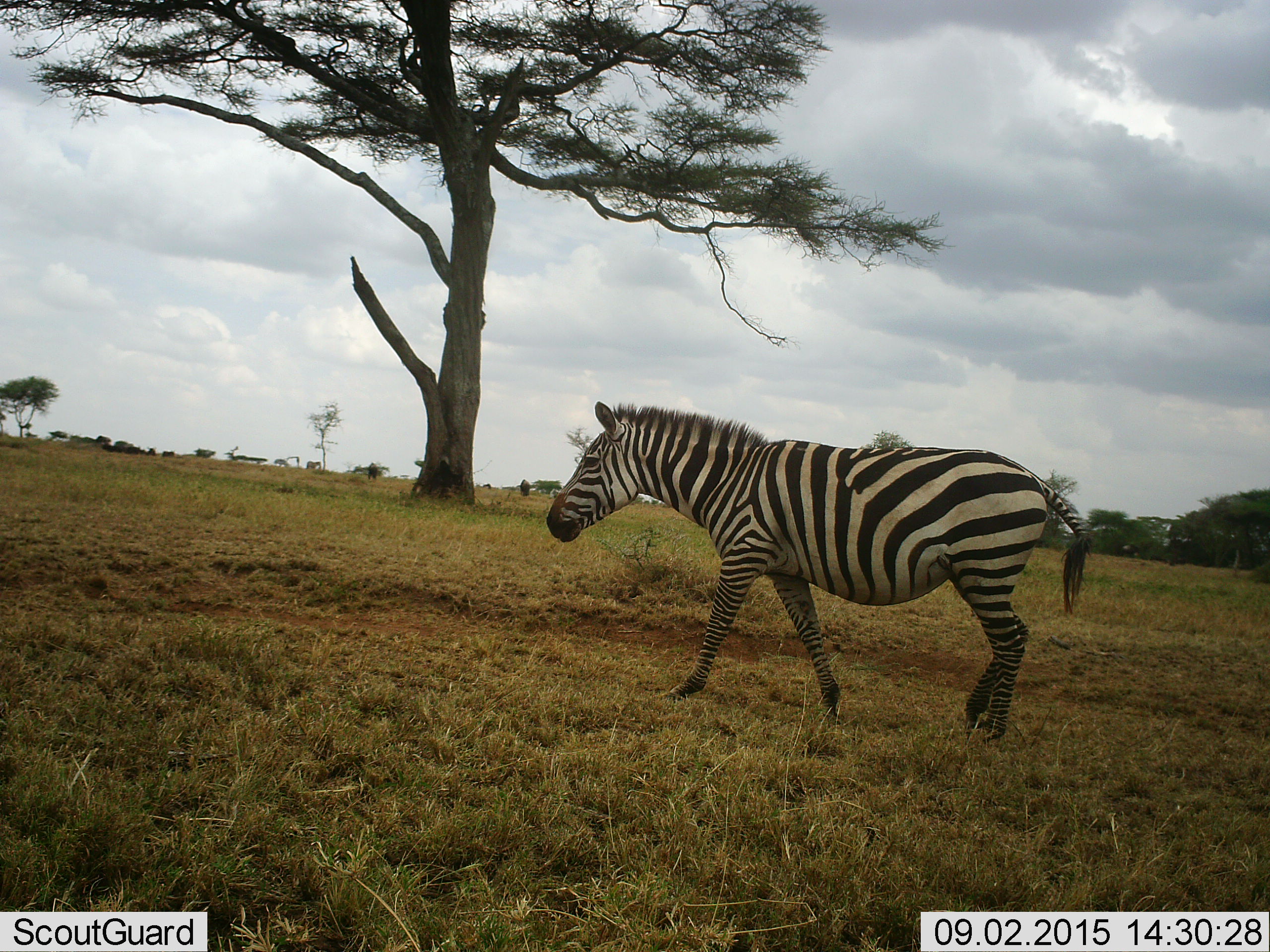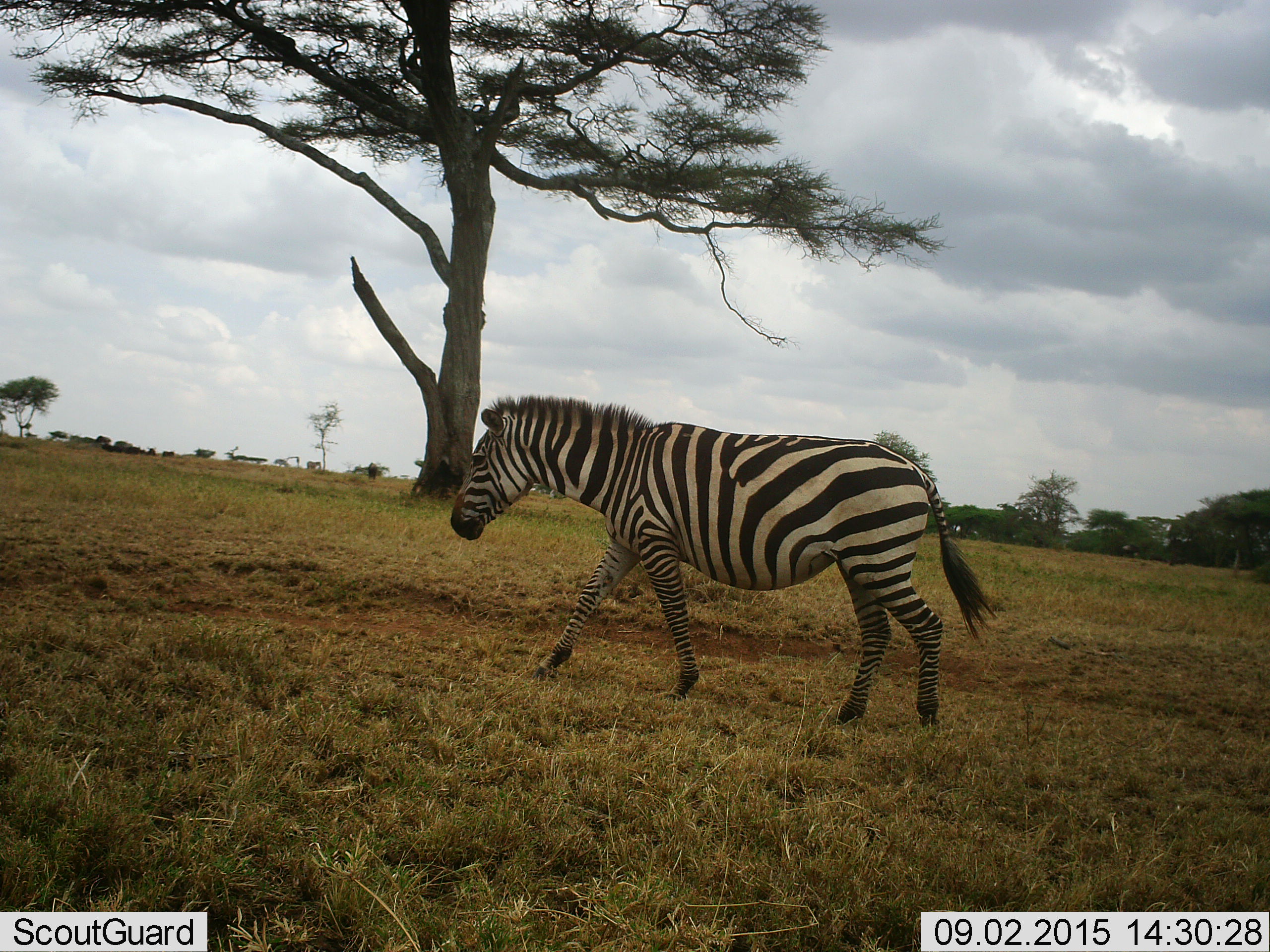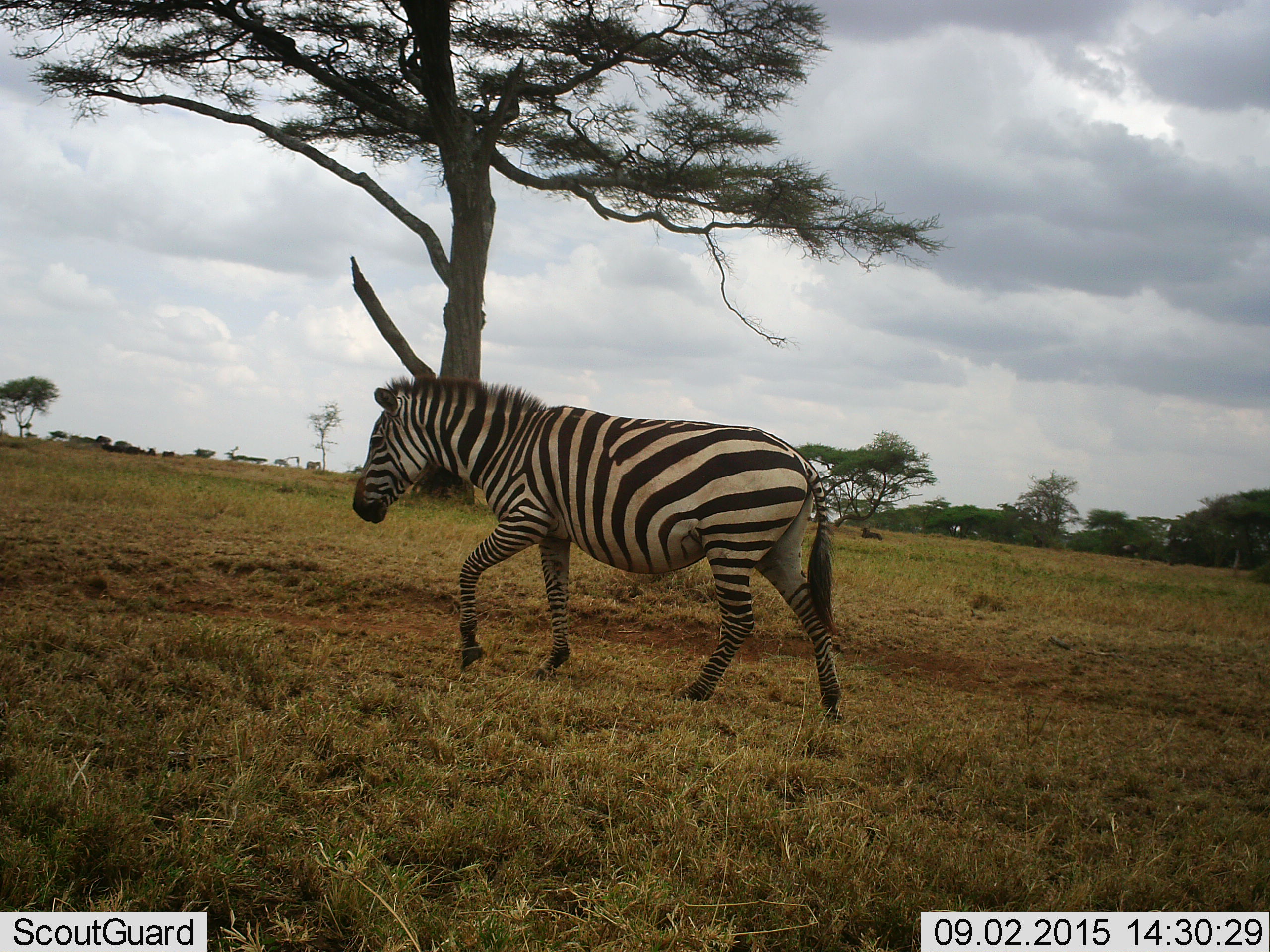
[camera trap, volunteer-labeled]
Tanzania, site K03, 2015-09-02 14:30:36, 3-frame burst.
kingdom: Animalia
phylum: Chordata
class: Mammalia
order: Perissodactyla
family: Equidae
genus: Equus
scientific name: Equus quagga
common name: plains zebra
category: zebra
Zebra (plains zebra) (Equus quagga), count 1. Behavior (volunteer vote fractions): standing 0%, resting 0%, moving 100%, interacting 0%. Young present (vote fraction): 0%. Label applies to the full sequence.